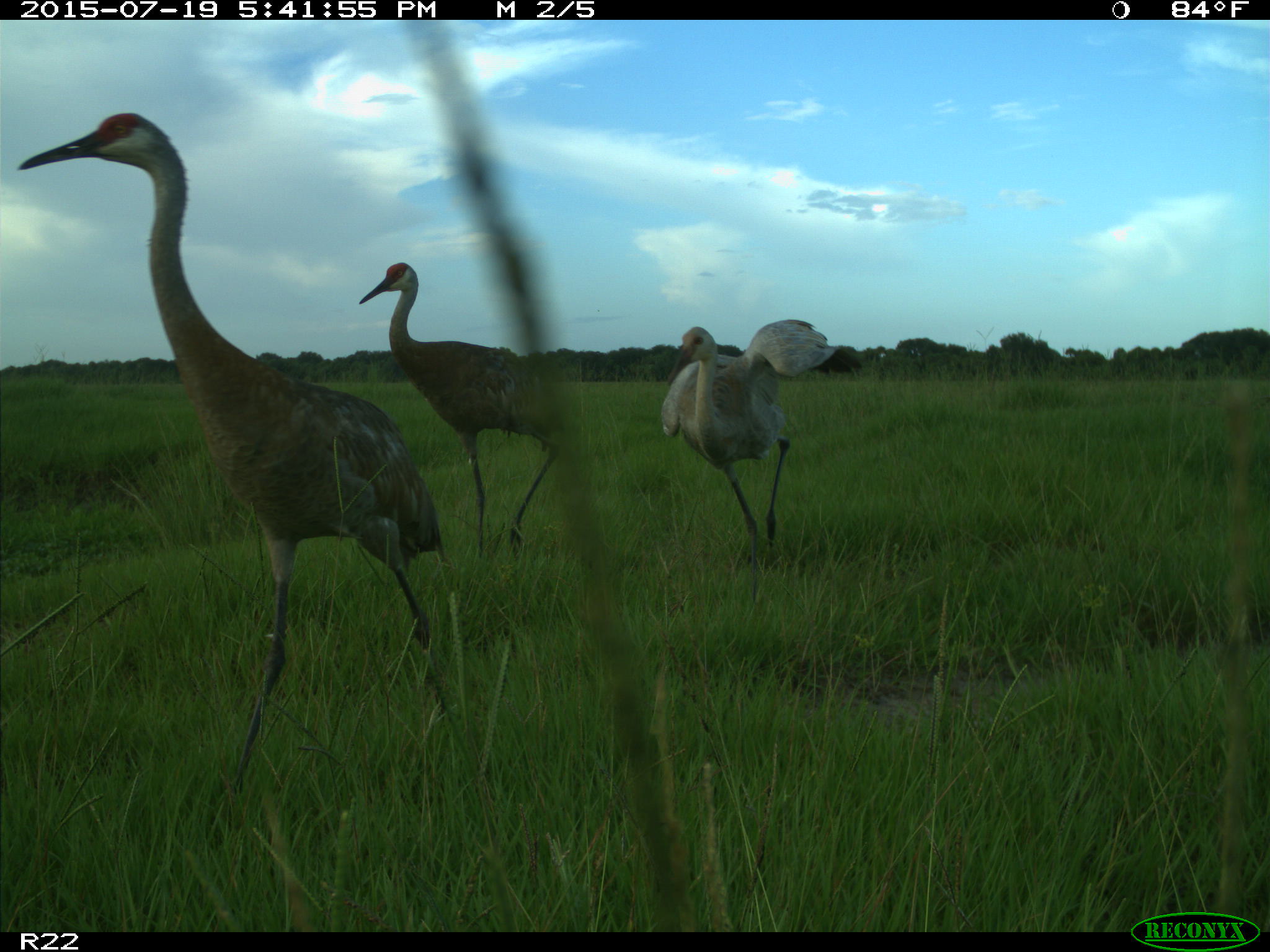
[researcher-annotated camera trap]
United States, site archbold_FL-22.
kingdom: Animalia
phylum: Chordata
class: Mammalia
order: Artiodactyla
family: Bovidae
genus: Bos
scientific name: Bos taurus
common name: domestic cow